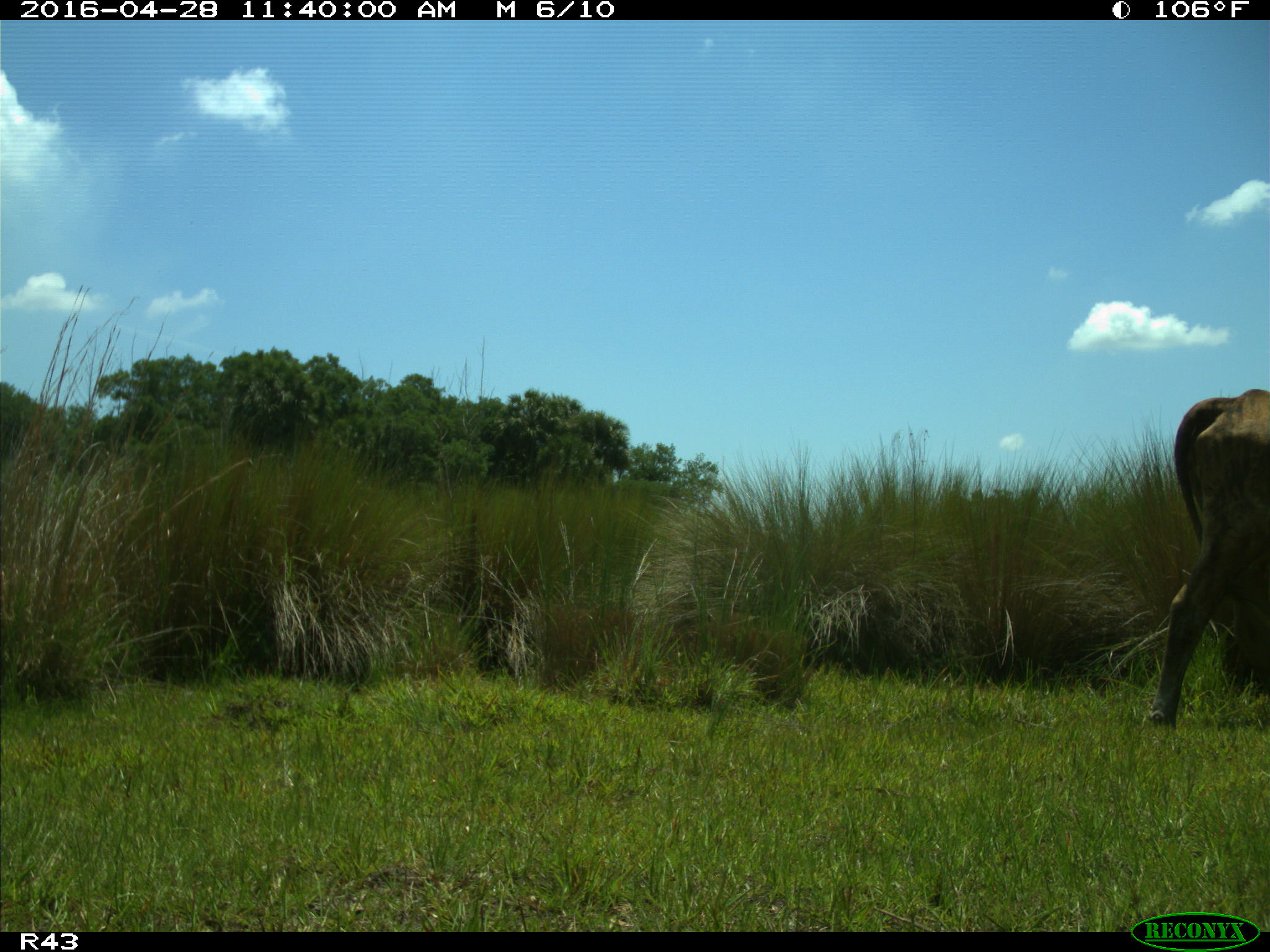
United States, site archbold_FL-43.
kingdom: Animalia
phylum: Chordata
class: Mammalia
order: Artiodactyla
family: Bovidae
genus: Bos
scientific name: Bos taurus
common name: domestic cow